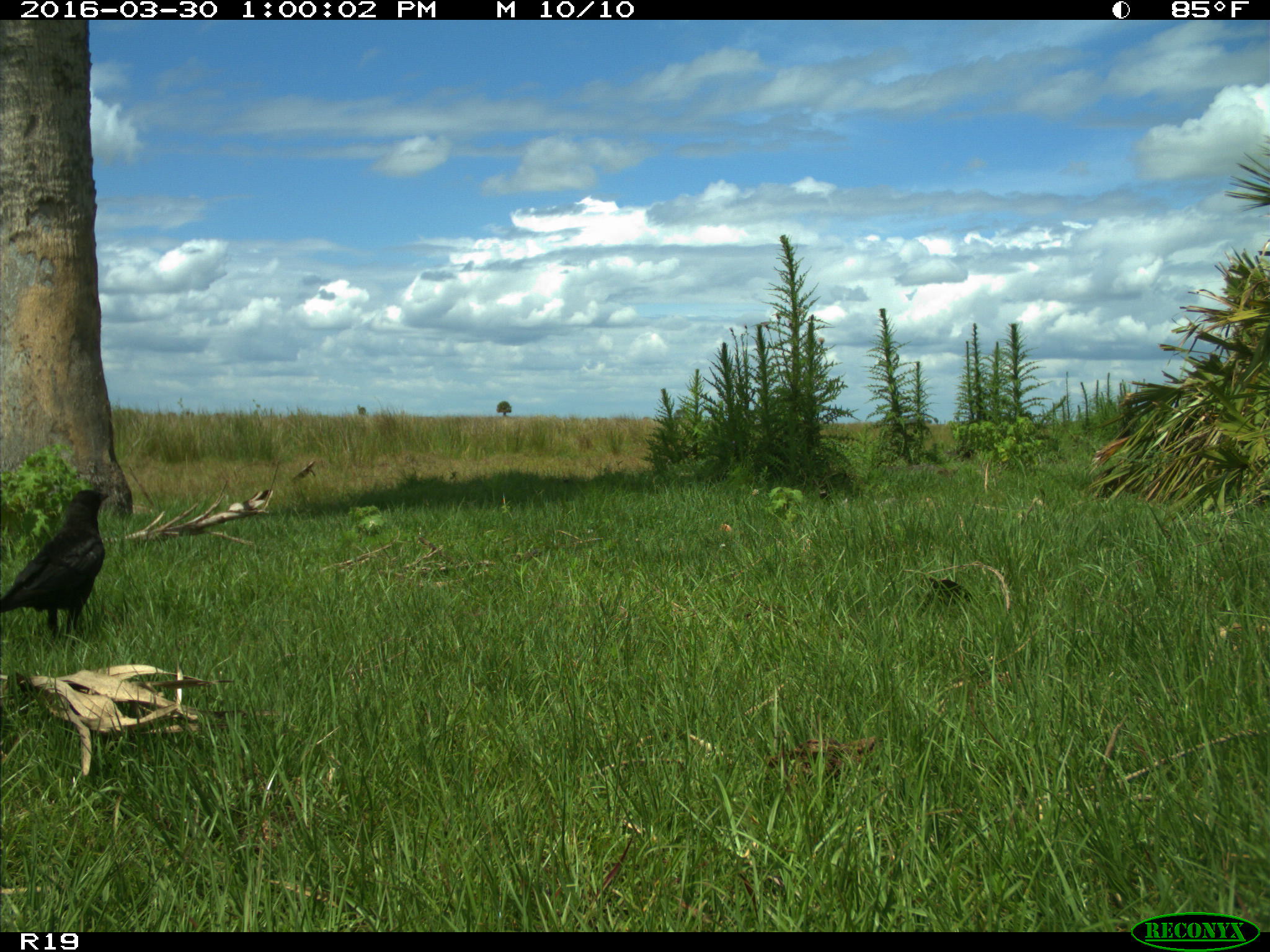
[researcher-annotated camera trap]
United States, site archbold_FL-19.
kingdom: Animalia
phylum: Chordata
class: Aves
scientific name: Aves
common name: birds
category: unidentified bird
Unidentified bird (birds) (Aves).